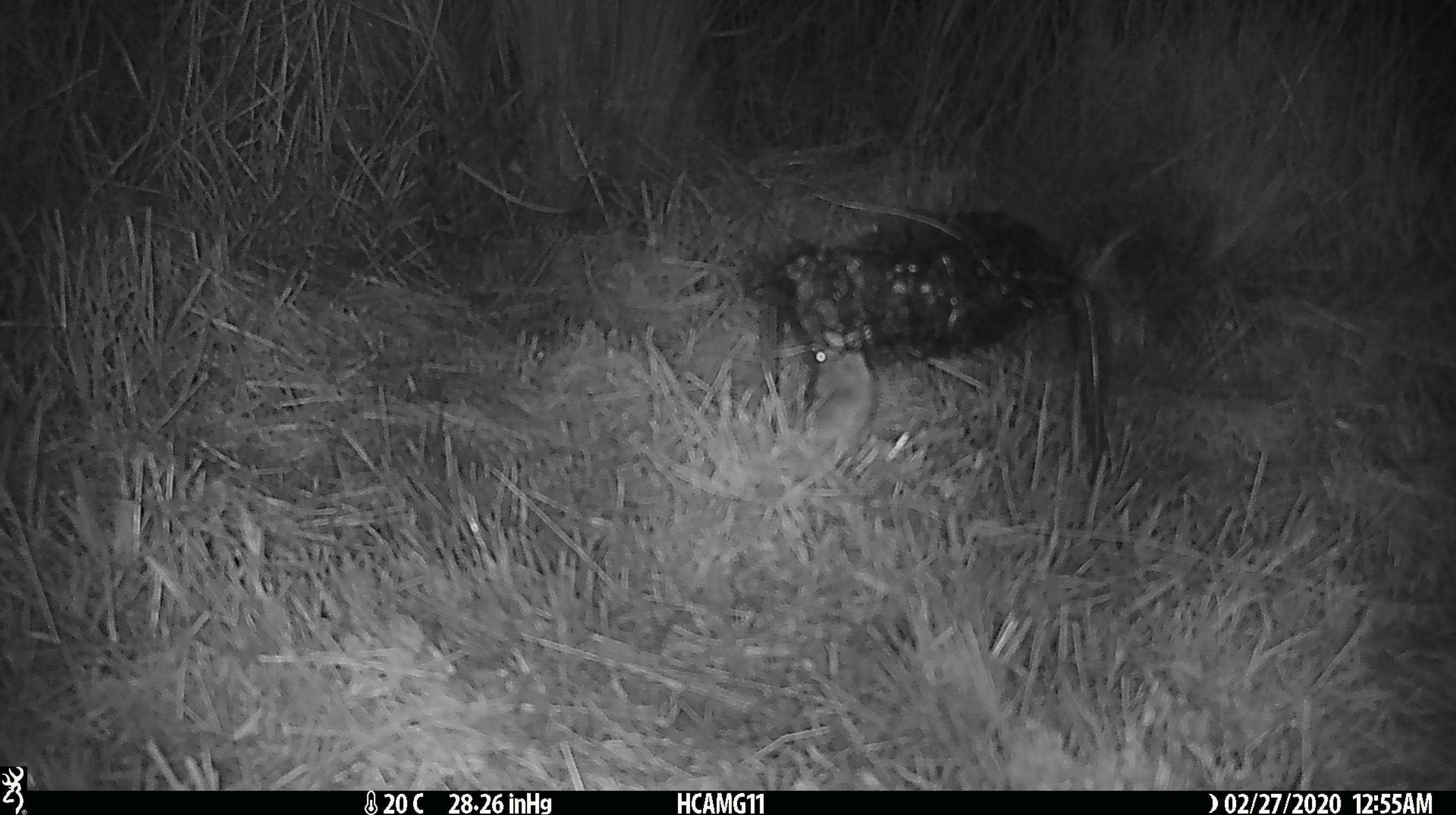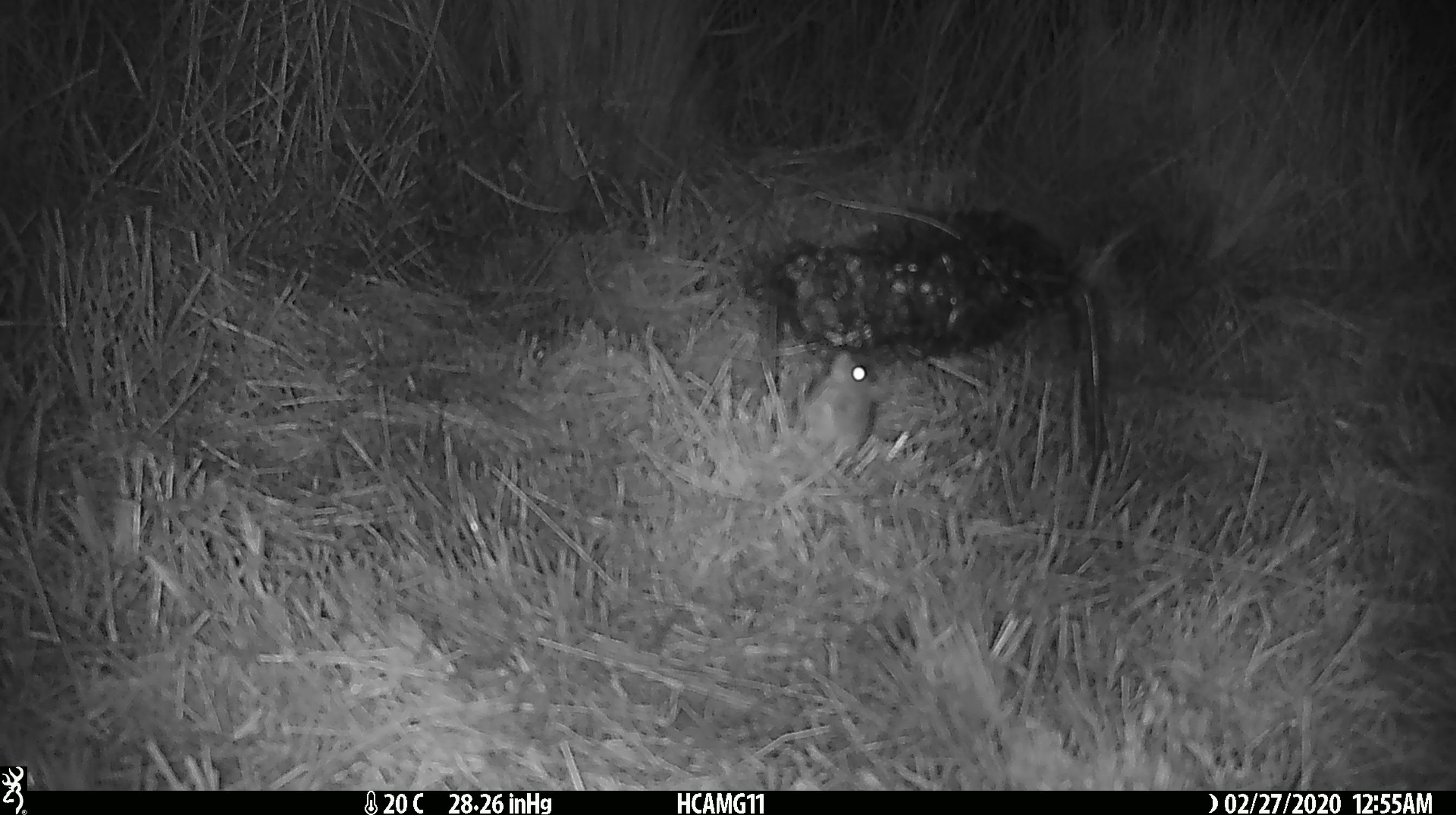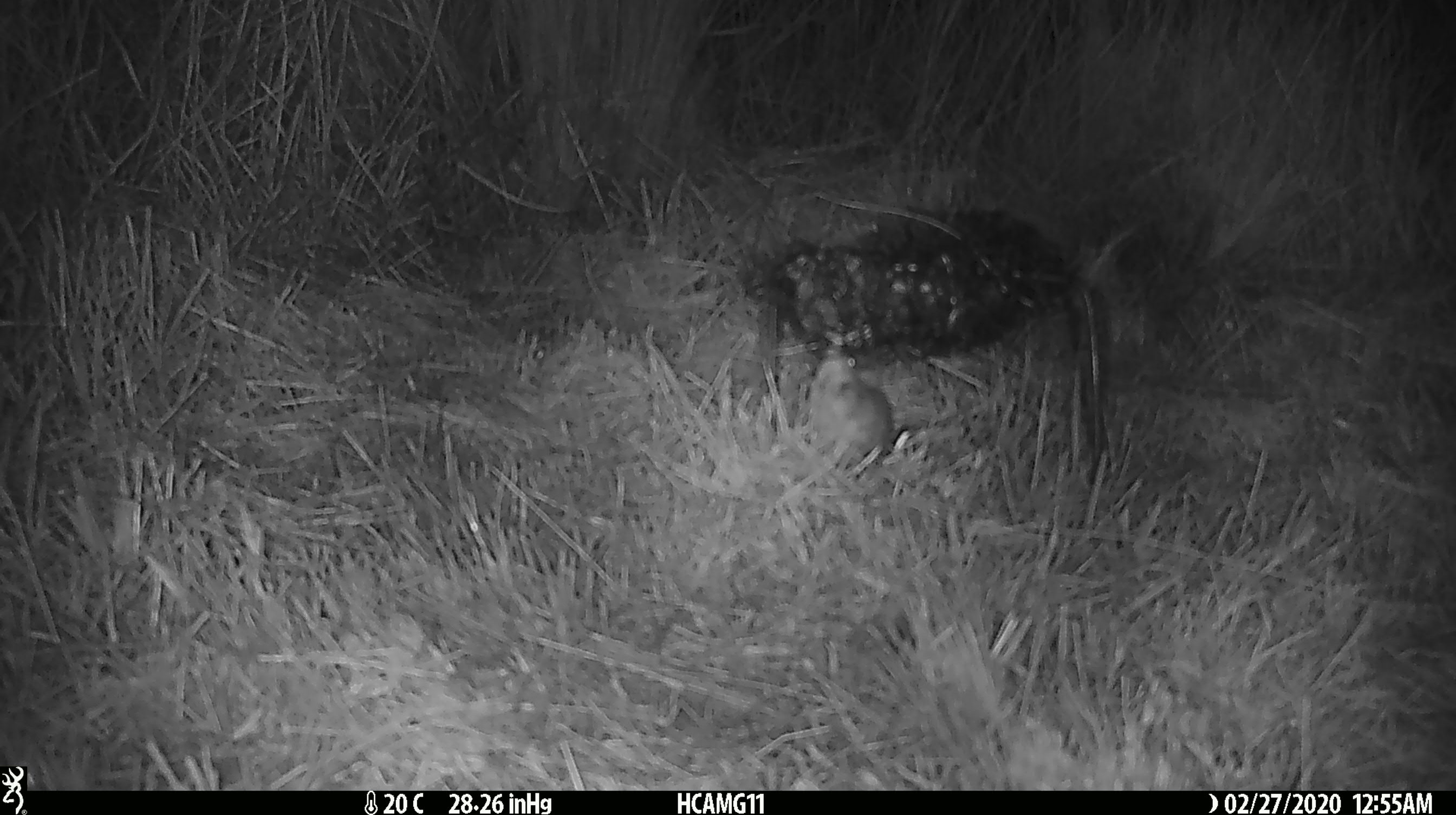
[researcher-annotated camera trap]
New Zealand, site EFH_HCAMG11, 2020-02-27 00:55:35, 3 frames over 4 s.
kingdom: Animalia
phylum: Chordata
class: Mammalia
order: Rodentia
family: Muridae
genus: Mus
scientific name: Mus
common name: mouse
Mouse (Mus).